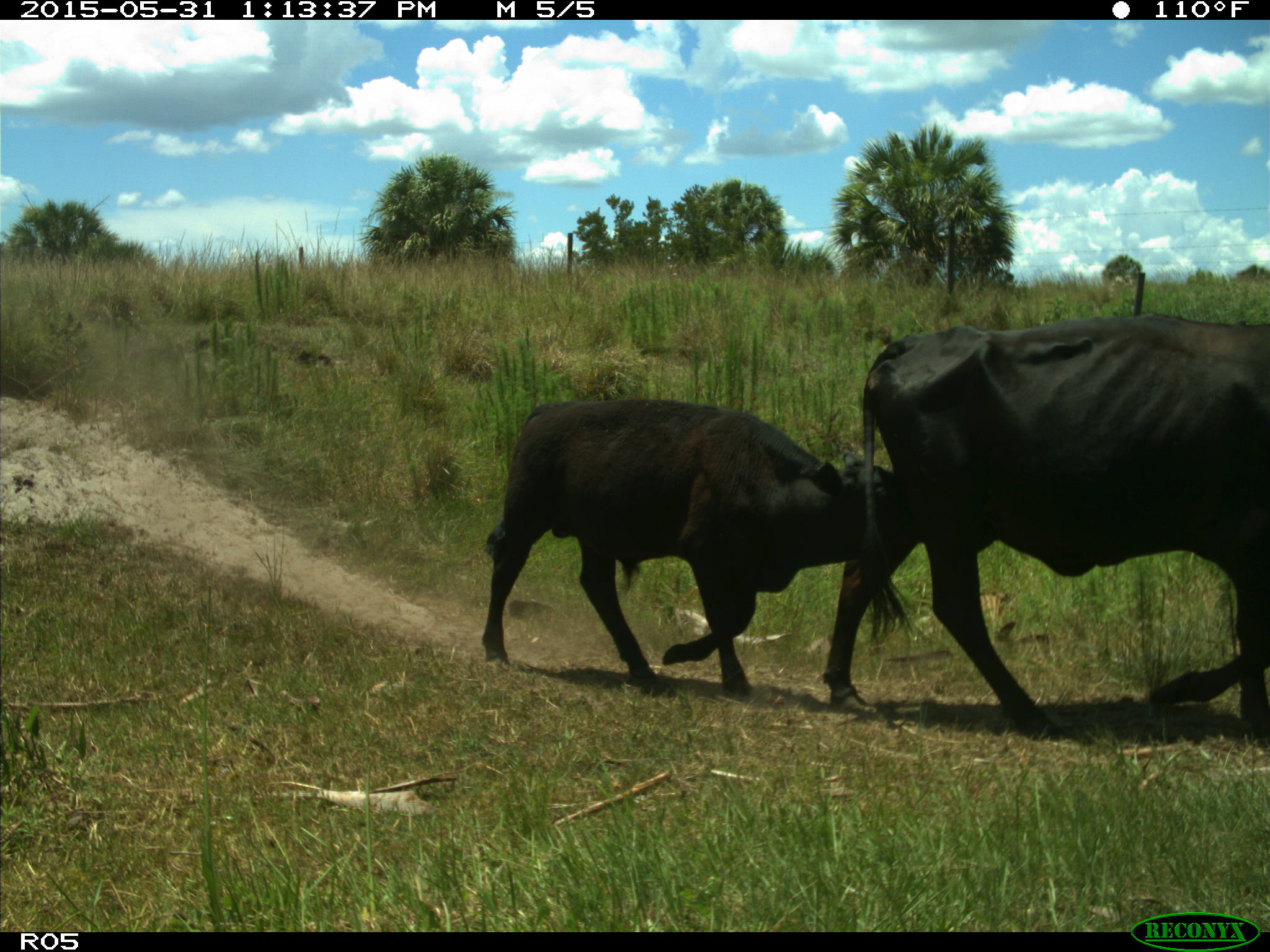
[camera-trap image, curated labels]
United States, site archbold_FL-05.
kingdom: Animalia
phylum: Chordata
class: Mammalia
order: Artiodactyla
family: Bovidae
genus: Bos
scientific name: Bos taurus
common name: domestic cow